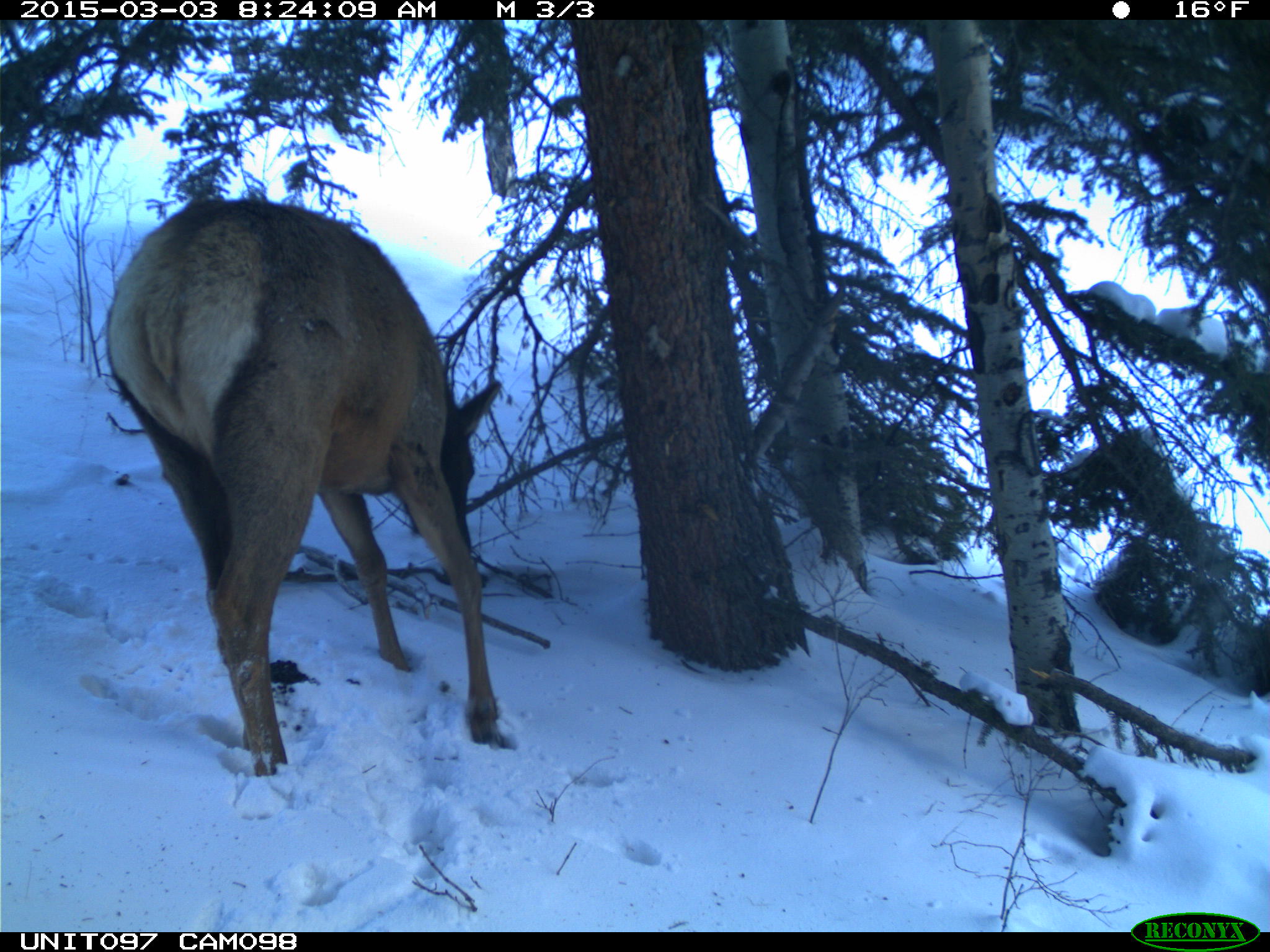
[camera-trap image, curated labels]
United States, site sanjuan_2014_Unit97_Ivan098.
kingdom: Animalia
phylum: Chordata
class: Mammalia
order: Artiodactyla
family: Cervidae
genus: Cervus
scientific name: Cervus elaphus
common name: red deer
Cervus elaphus (red deer).